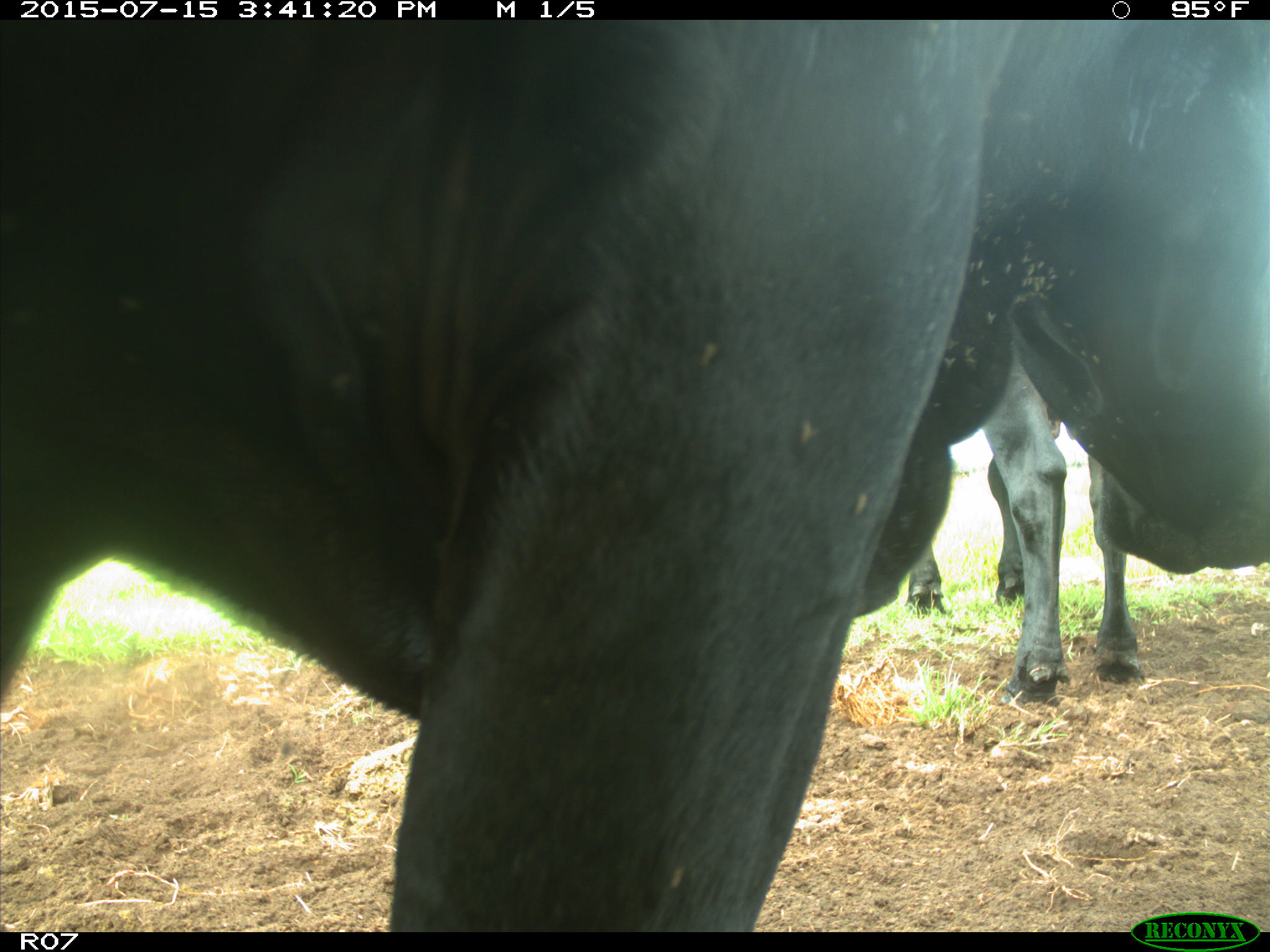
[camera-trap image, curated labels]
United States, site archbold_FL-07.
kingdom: Animalia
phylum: Chordata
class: Mammalia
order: Artiodactyla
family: Bovidae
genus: Bos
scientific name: Bos taurus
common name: domestic cow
Bos taurus (domestic cow).